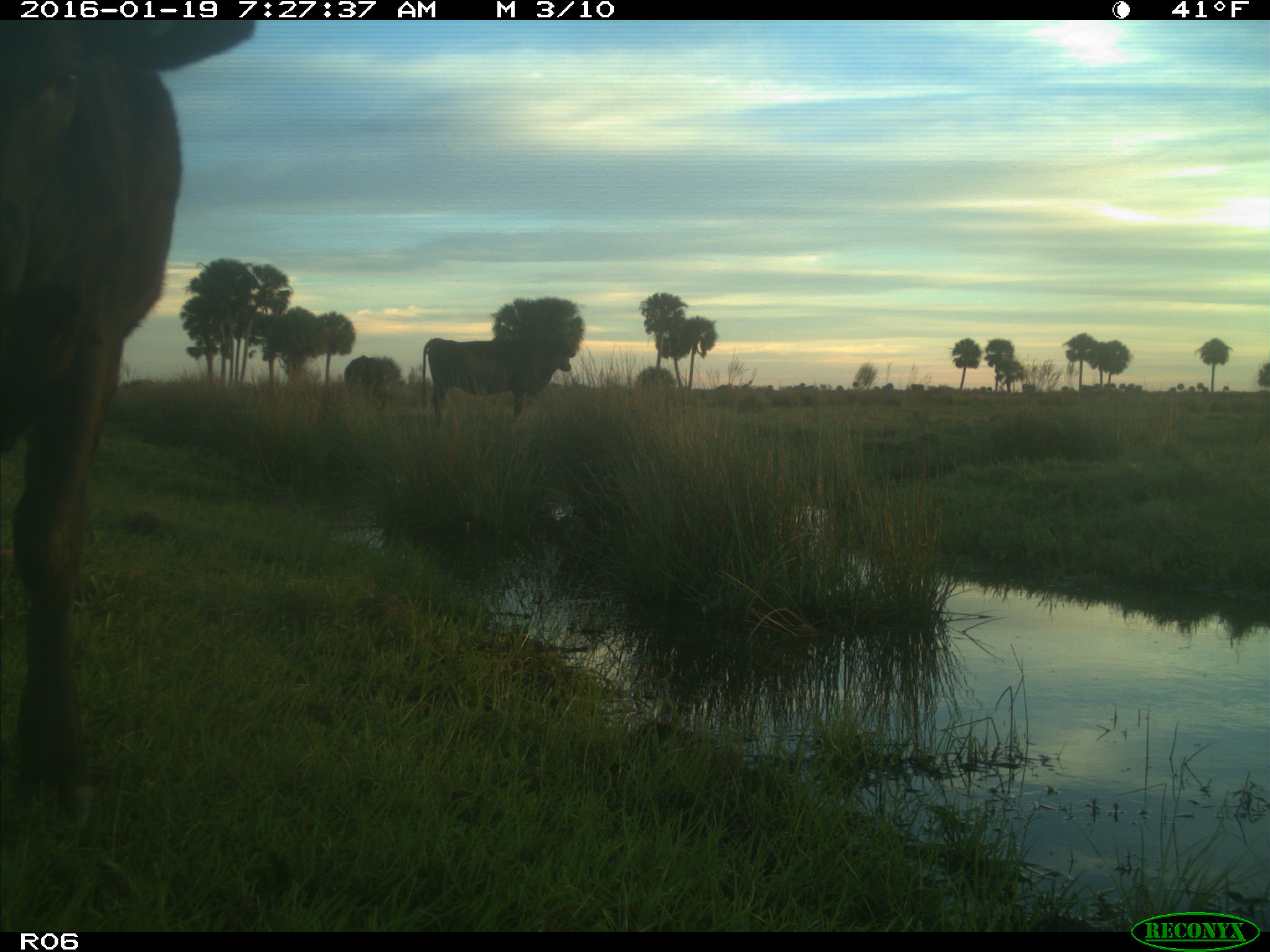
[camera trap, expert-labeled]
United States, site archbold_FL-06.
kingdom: Animalia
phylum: Chordata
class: Mammalia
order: Artiodactyla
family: Bovidae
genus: Bos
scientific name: Bos taurus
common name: domestic cow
Bos taurus (domestic cow).